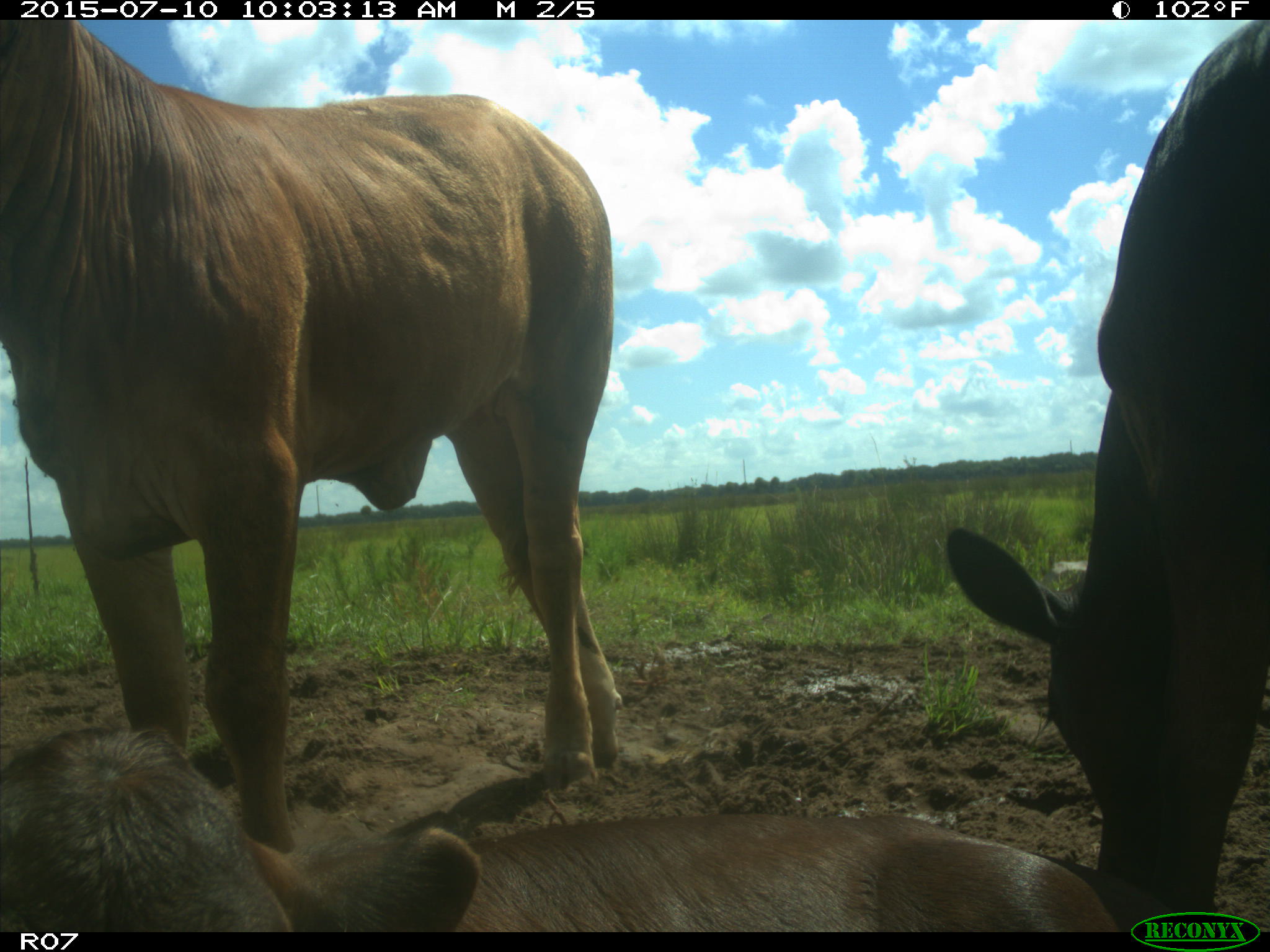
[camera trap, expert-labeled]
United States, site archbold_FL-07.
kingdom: Animalia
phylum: Chordata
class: Mammalia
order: Artiodactyla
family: Bovidae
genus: Bos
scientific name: Bos taurus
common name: domestic cow